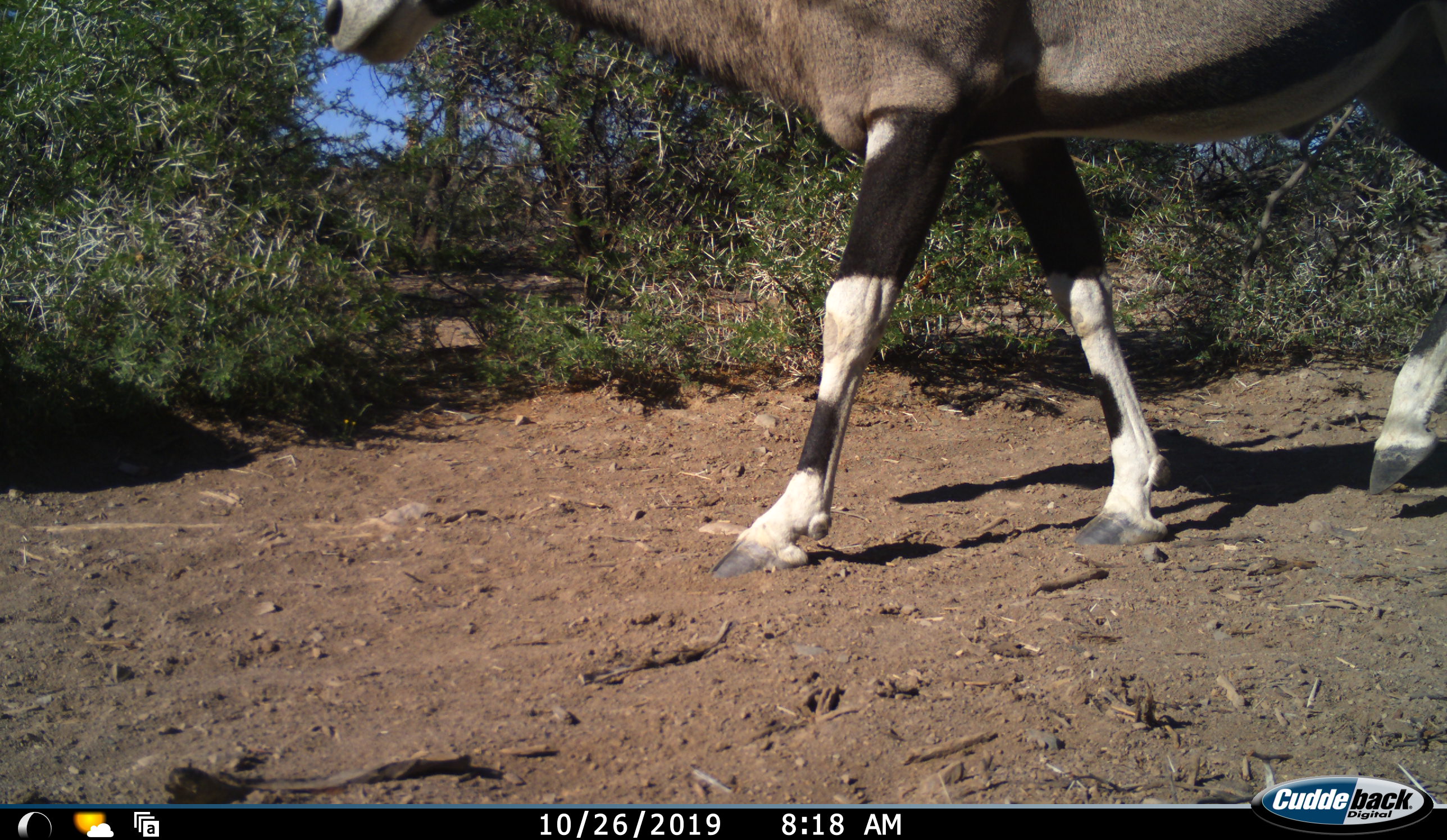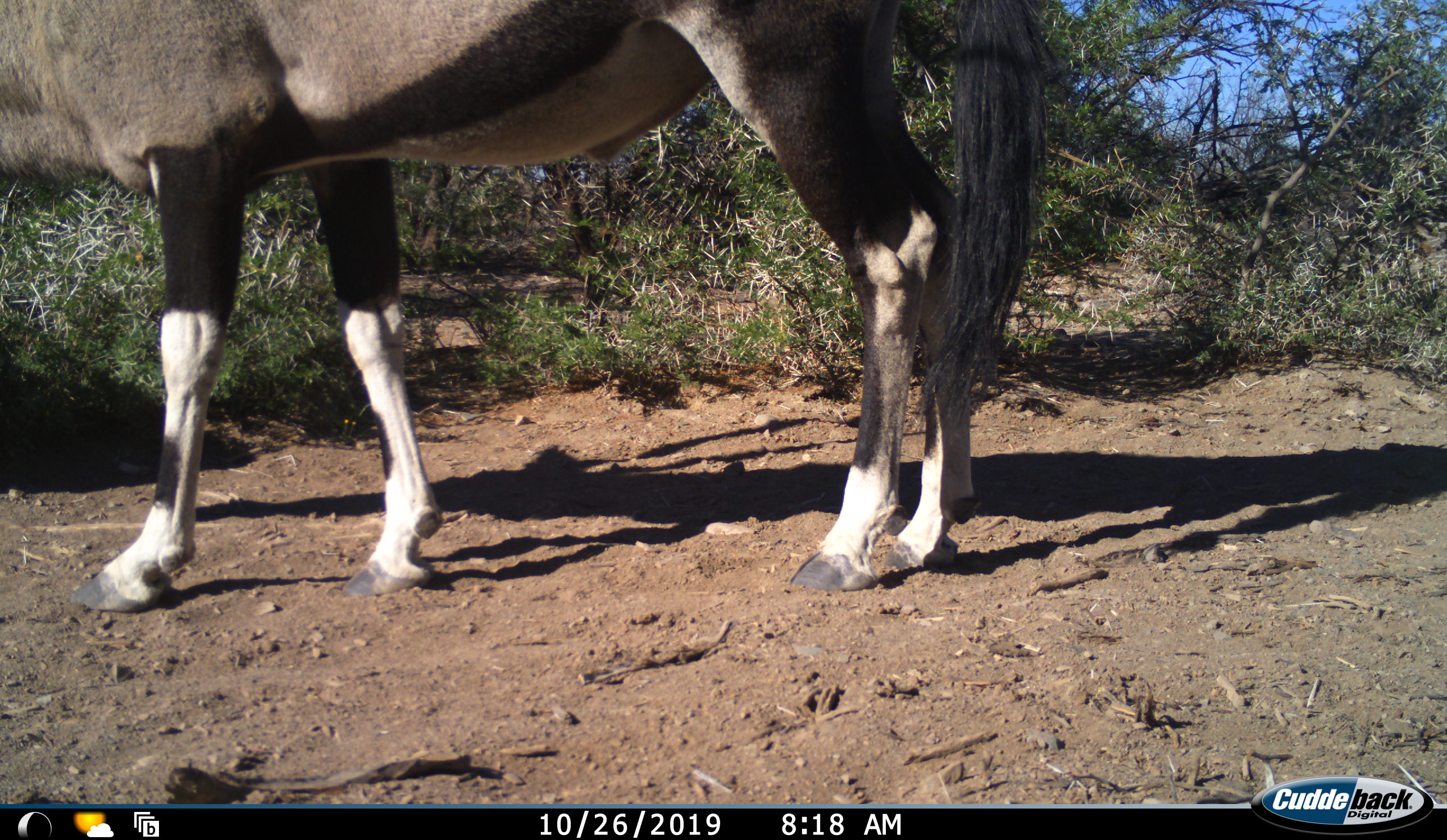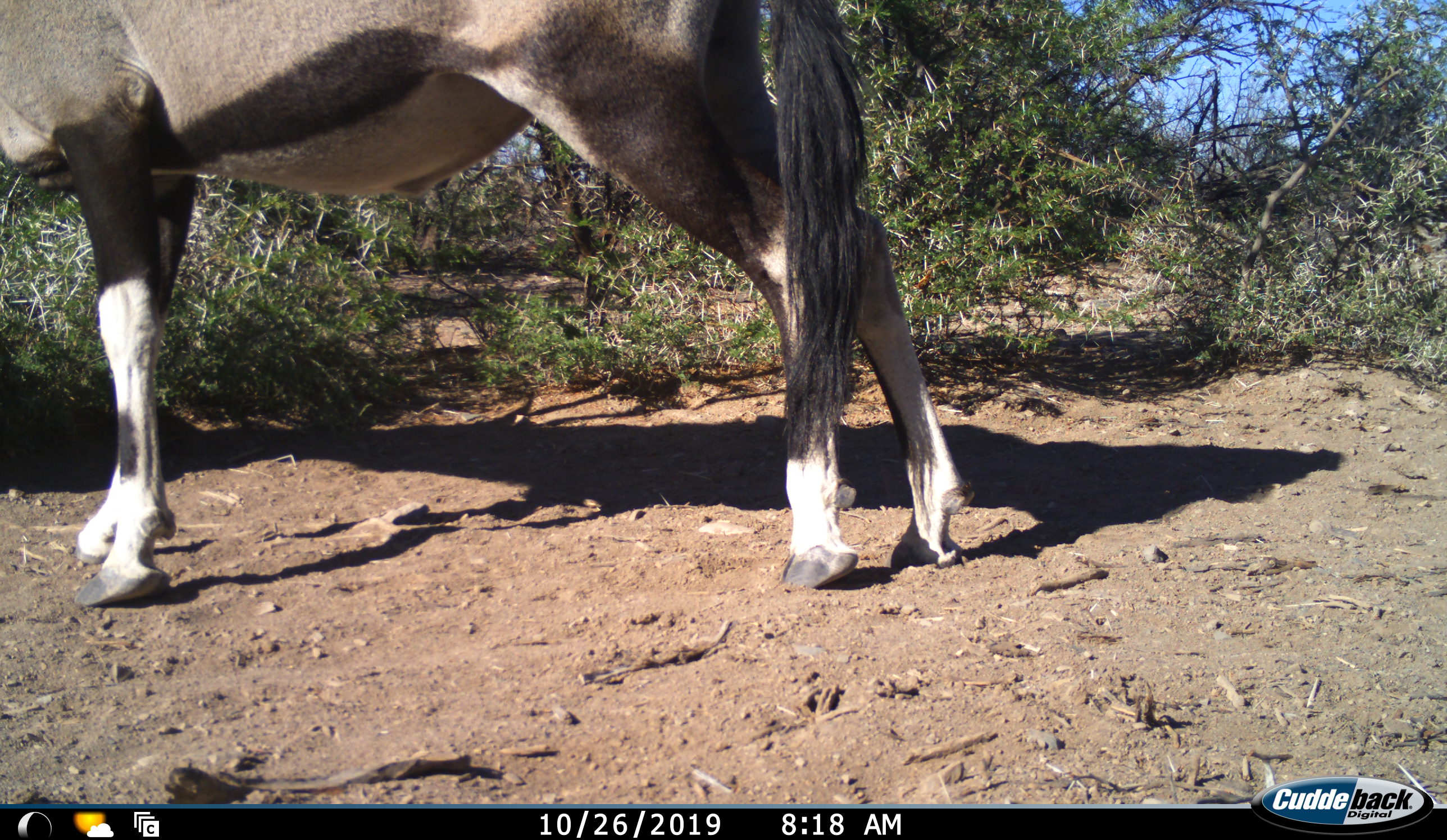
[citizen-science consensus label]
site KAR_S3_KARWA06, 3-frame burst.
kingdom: Animalia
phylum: Chordata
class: Mammalia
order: Artiodactyla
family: Bovidae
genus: Oryx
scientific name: Oryx gazella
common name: gemsbok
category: oryx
Oryx (gemsbok) (Oryx gazella), count 1. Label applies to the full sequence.